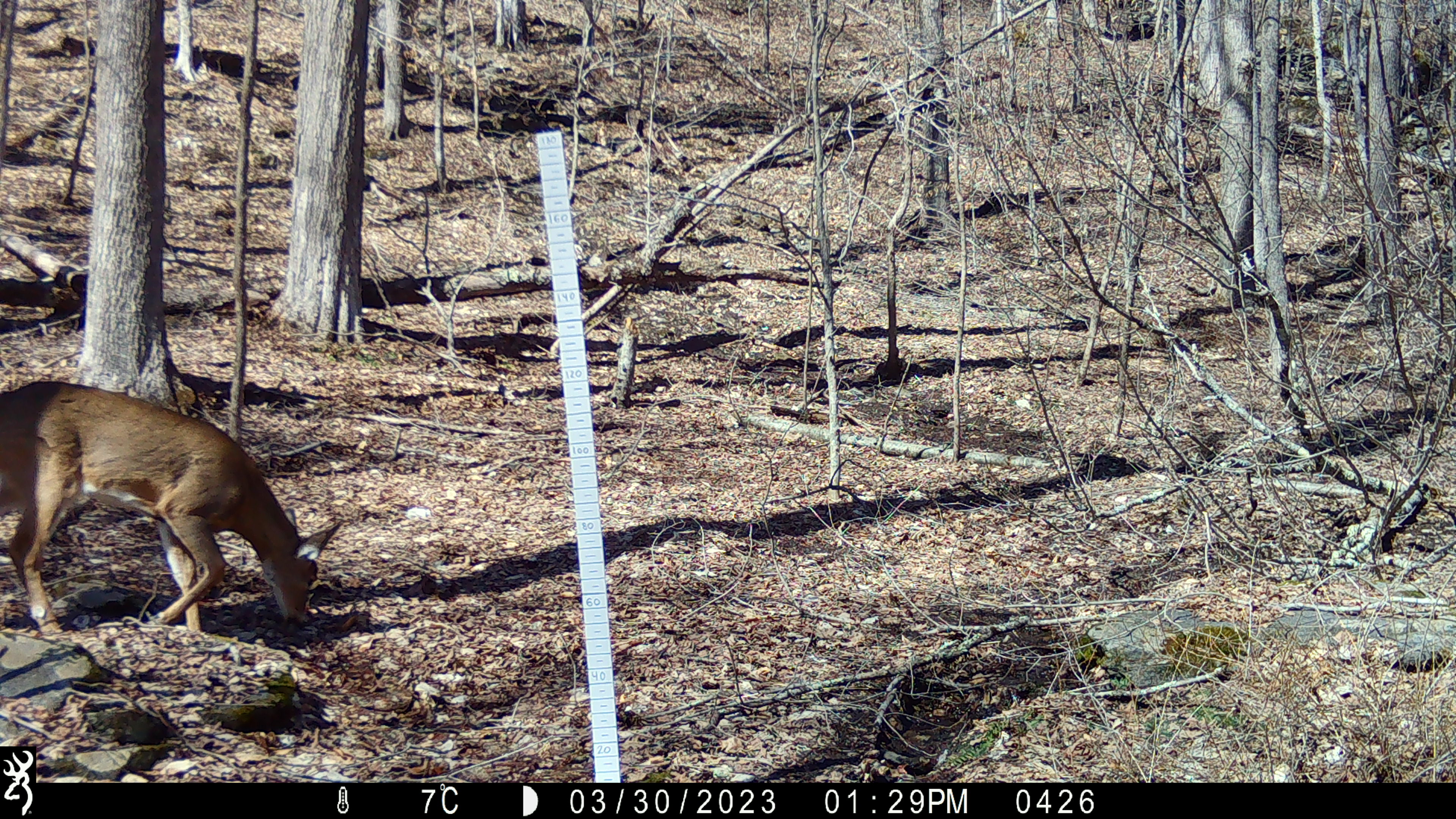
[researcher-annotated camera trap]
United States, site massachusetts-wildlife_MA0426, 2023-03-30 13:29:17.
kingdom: Animalia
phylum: Chordata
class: Mammalia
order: Artiodactyla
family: Cervidae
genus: Odocoileus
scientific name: Odocoileus virginianus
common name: white-tailed deer